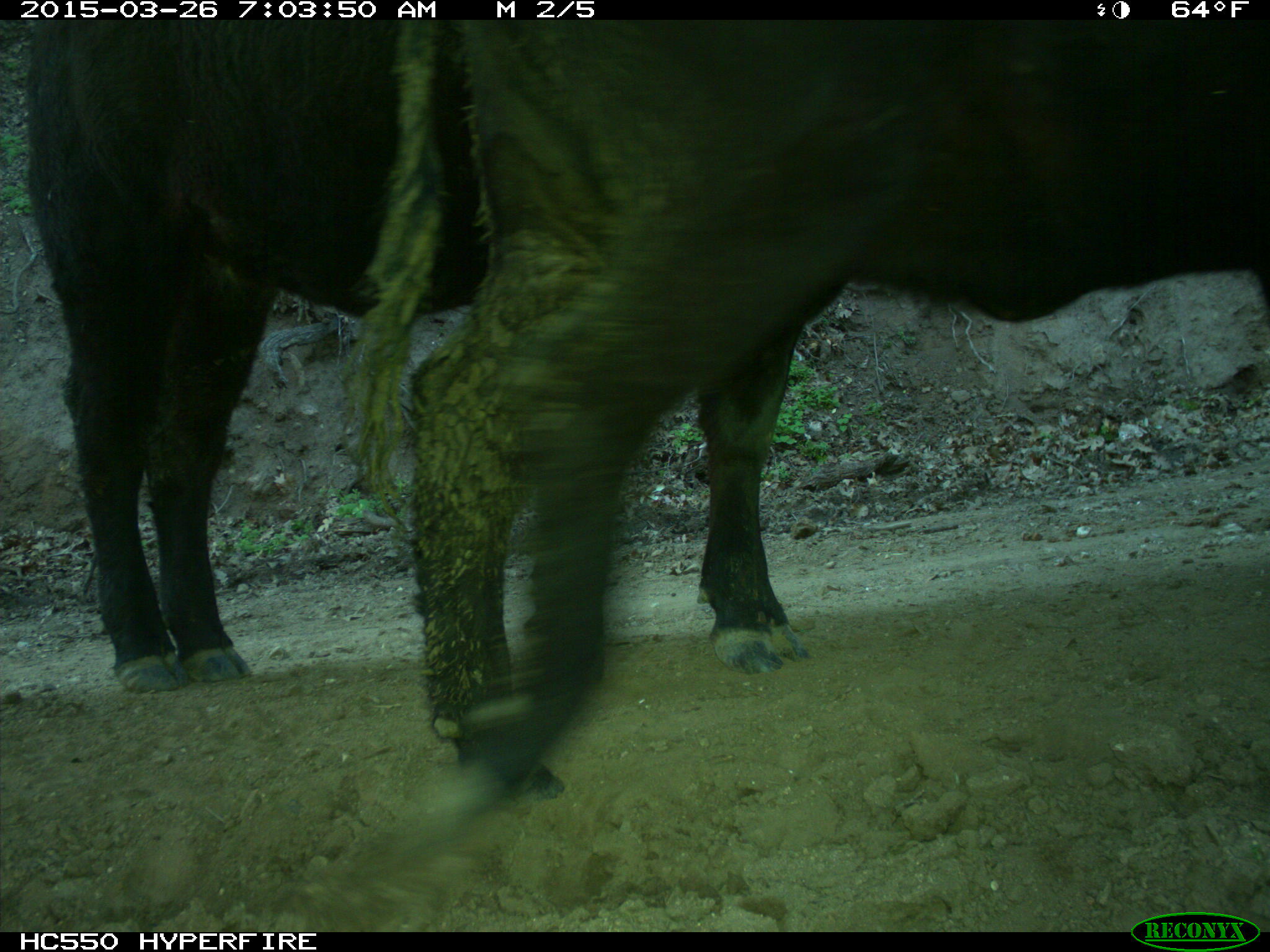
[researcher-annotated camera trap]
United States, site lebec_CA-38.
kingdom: Animalia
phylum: Chordata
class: Mammalia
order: Artiodactyla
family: Bovidae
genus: Bos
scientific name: Bos taurus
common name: domestic cow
Bos taurus (domestic cow).